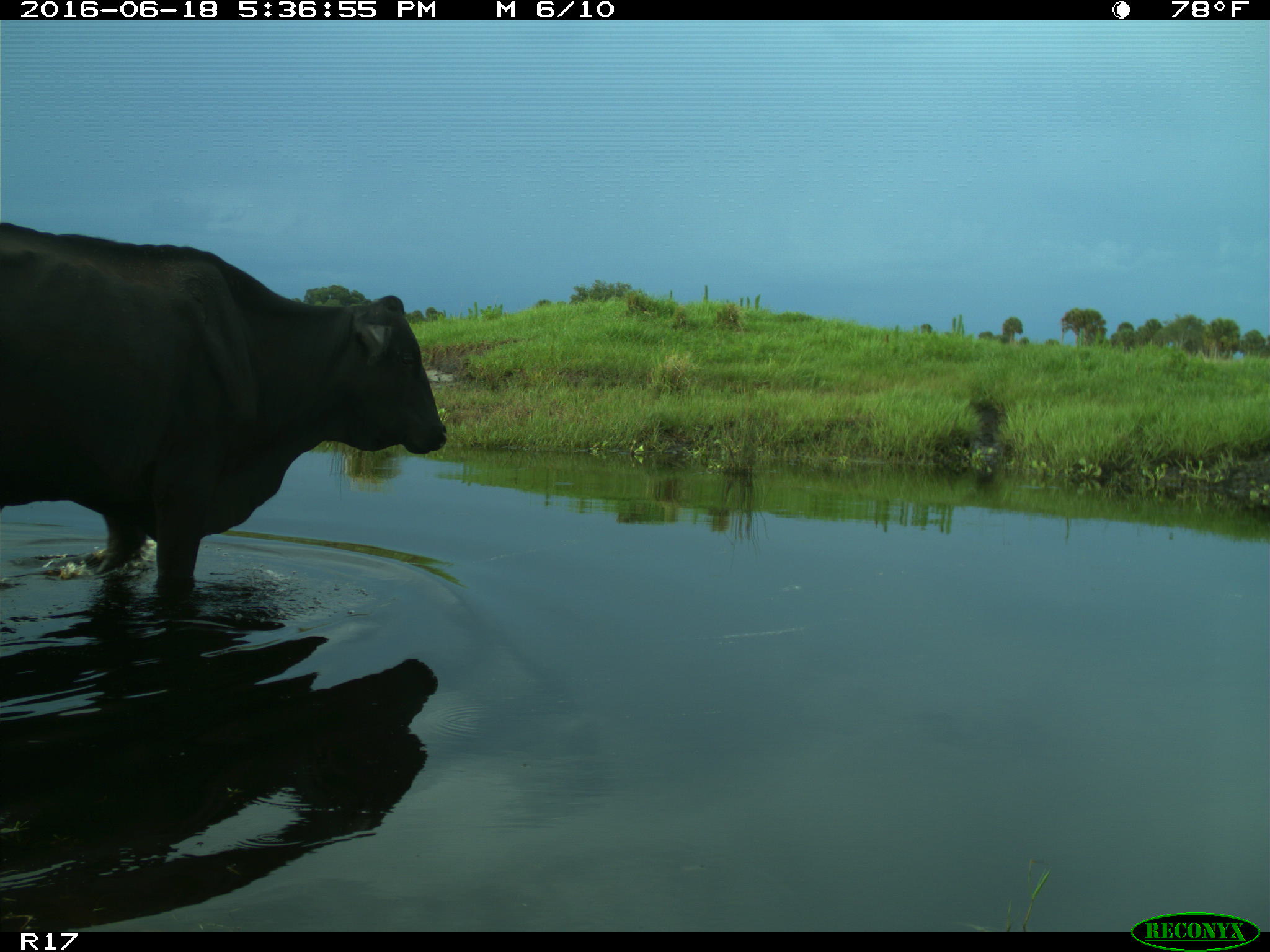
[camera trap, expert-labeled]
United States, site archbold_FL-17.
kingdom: Animalia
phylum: Chordata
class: Mammalia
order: Artiodactyla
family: Bovidae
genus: Bos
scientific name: Bos taurus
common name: domestic cow